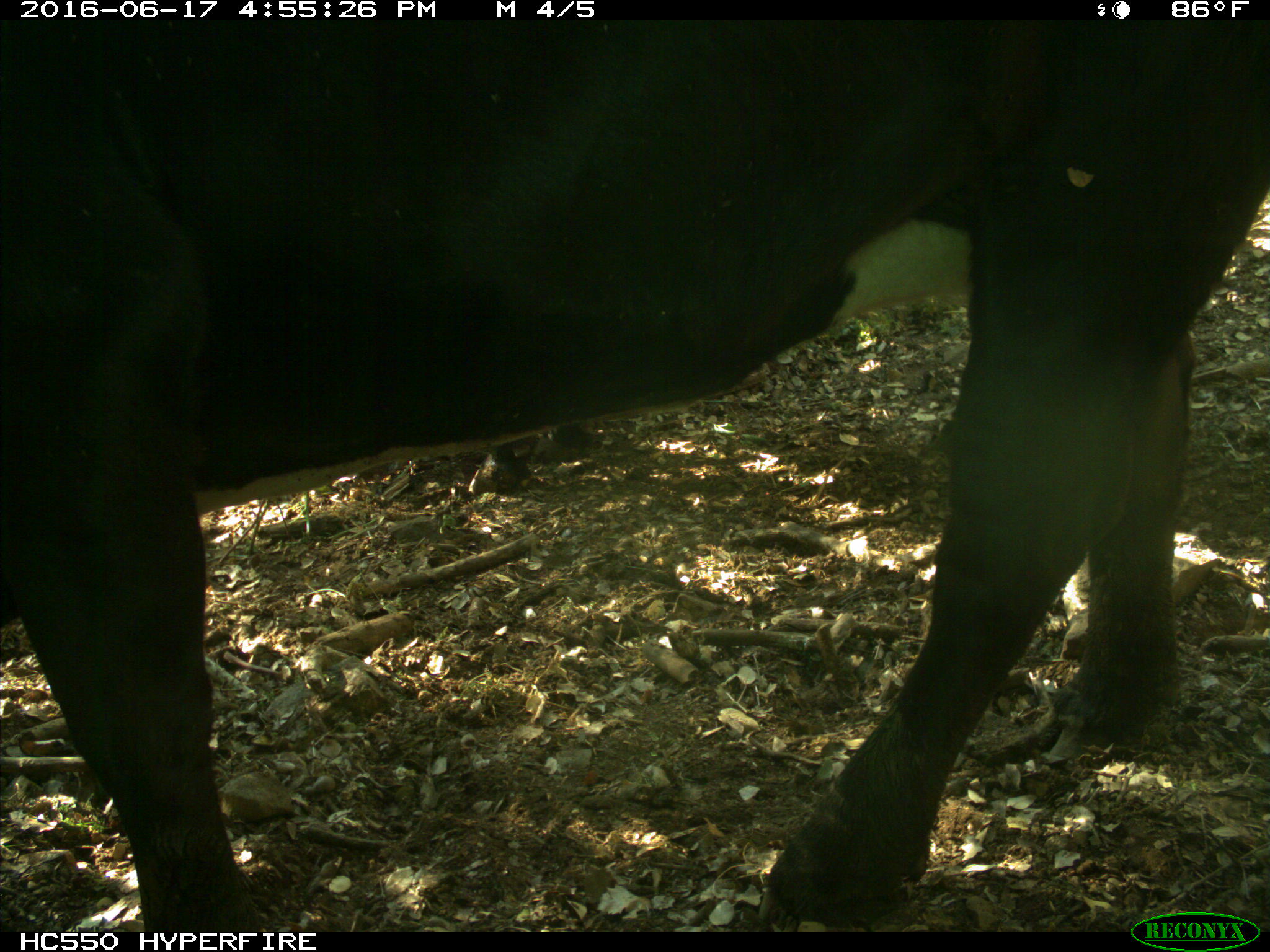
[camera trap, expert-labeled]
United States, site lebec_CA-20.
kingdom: Animalia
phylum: Chordata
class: Mammalia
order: Artiodactyla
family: Bovidae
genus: Bos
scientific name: Bos taurus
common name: domestic cow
Bos taurus (domestic cow).